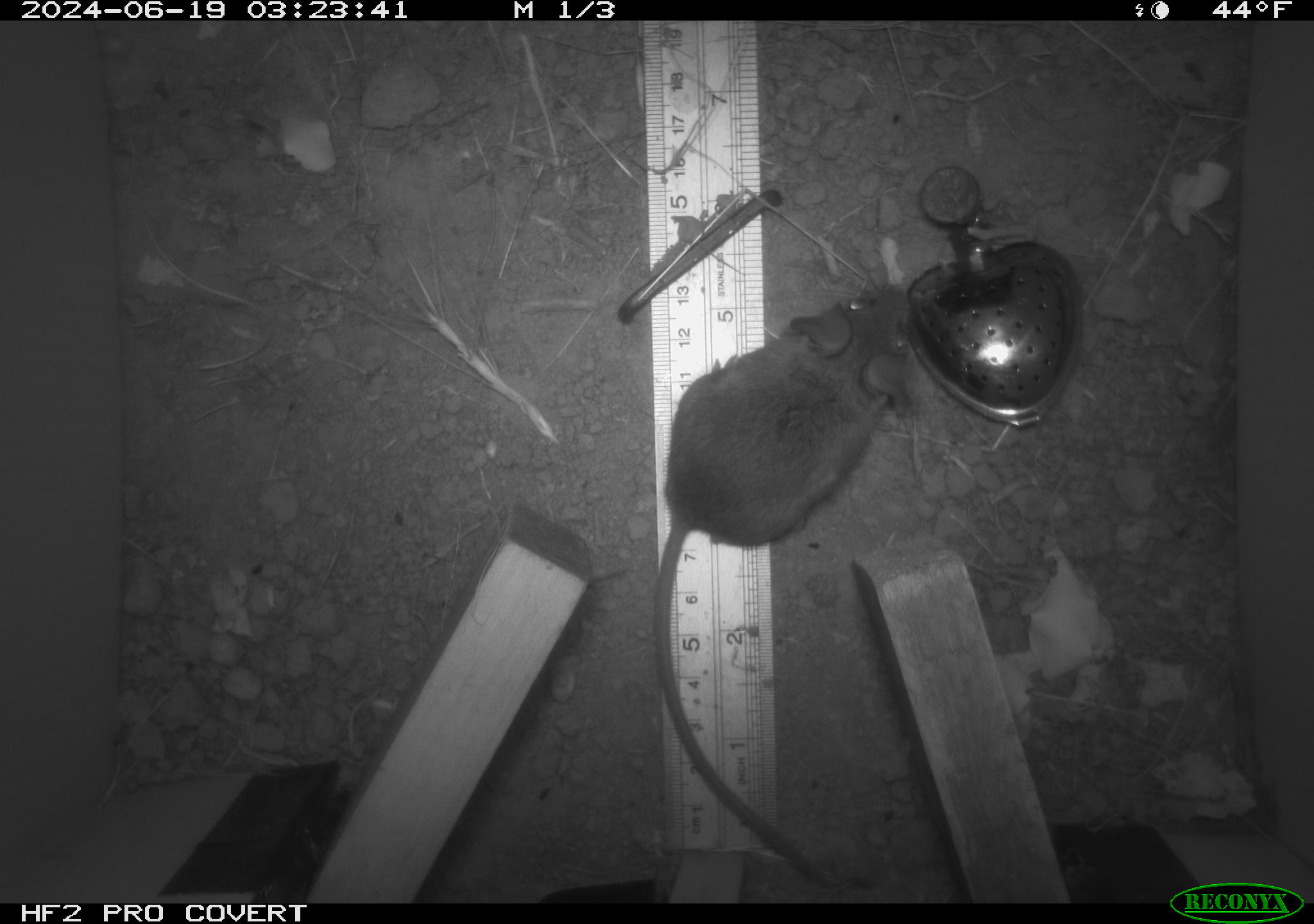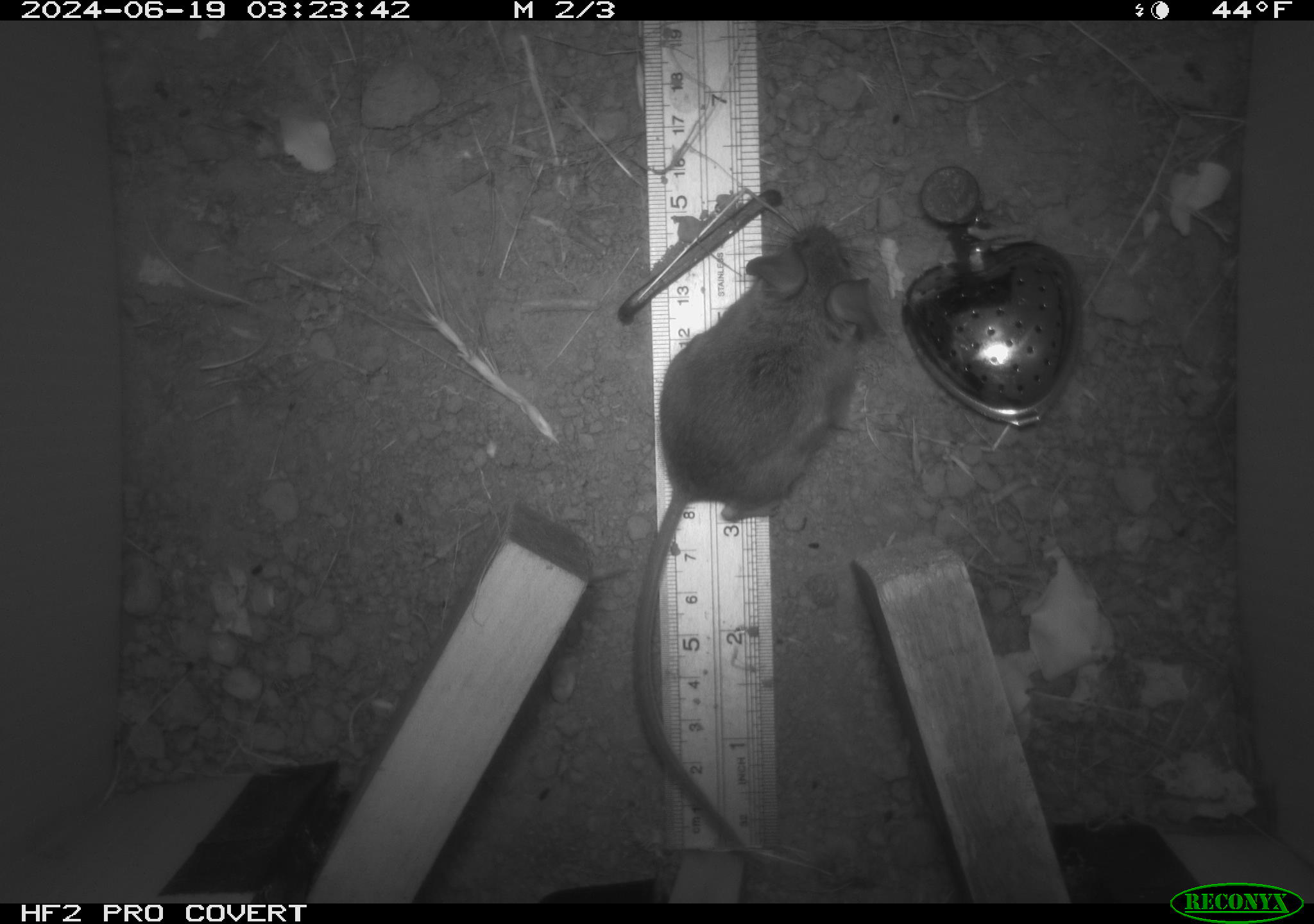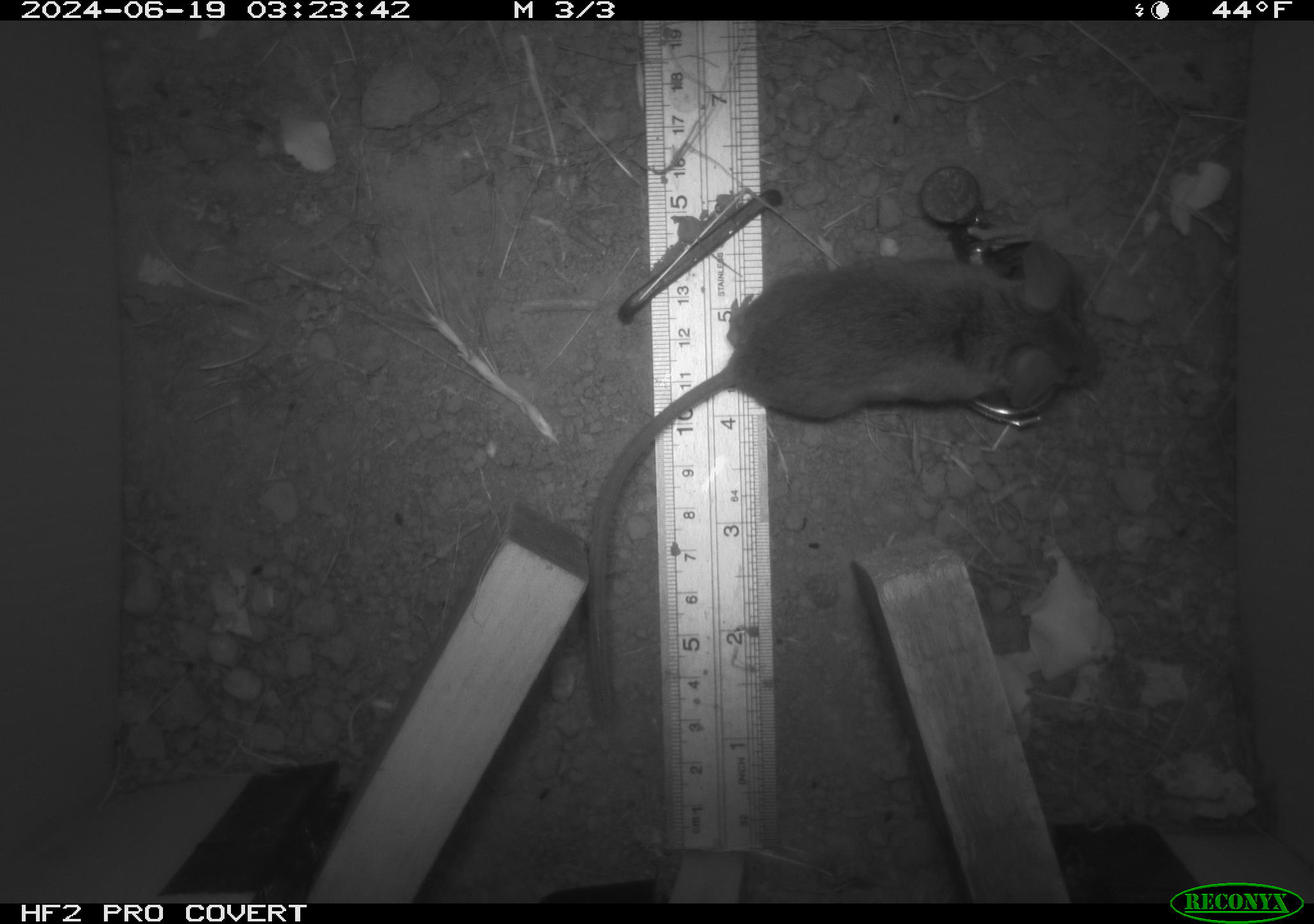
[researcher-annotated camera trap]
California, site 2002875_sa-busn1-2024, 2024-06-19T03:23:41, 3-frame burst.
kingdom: Animalia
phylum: Chordata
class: Mammalia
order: Rodentia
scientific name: Rodentia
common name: rodent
Rodent (Rodentia).